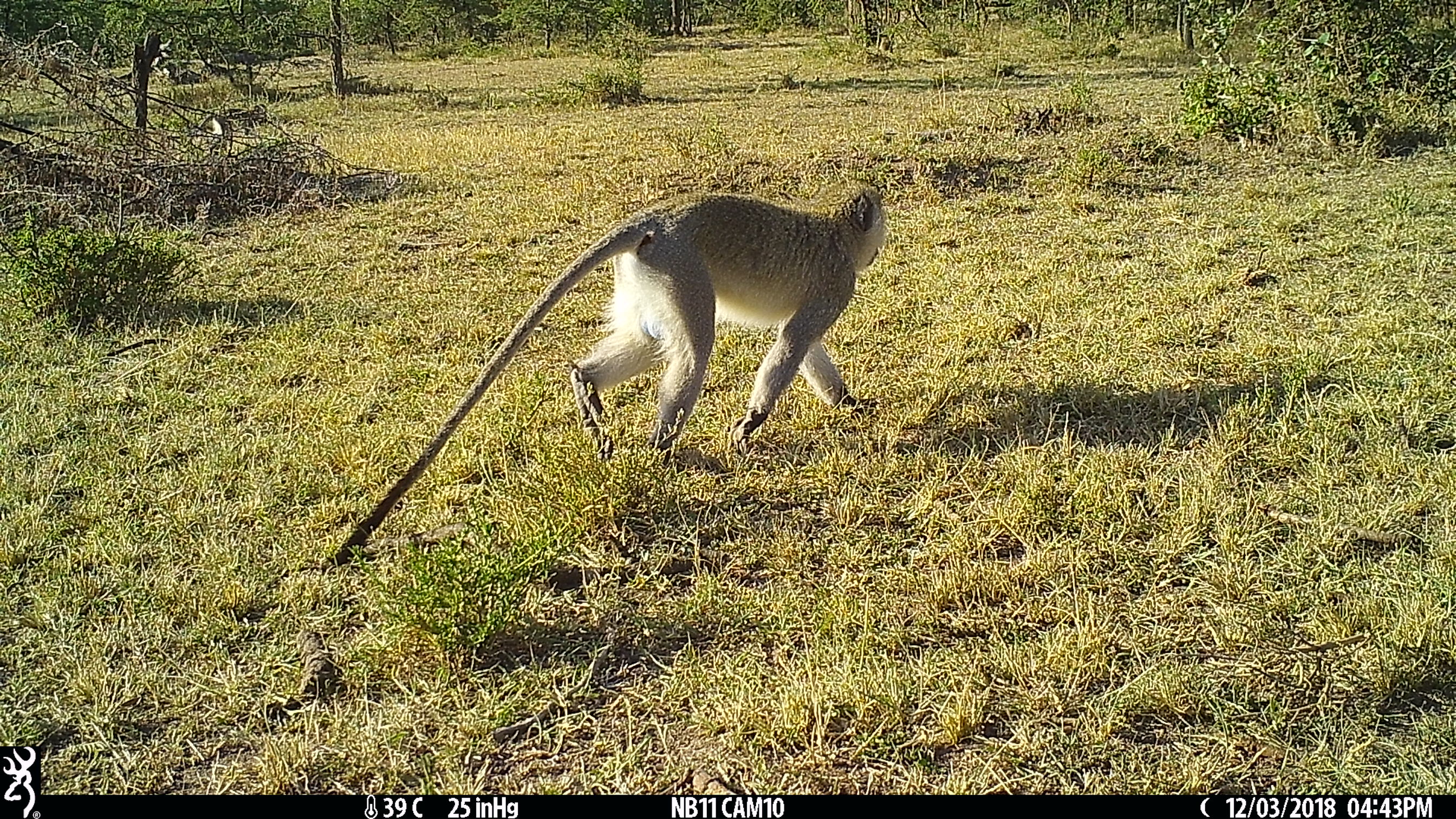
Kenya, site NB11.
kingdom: Animalia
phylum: Chordata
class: Mammalia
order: Primates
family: Cercopithecidae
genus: Chlorocebus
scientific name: Chlorocebus pygerythrus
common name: vervet monkey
Vervet monkey (Chlorocebus pygerythrus).